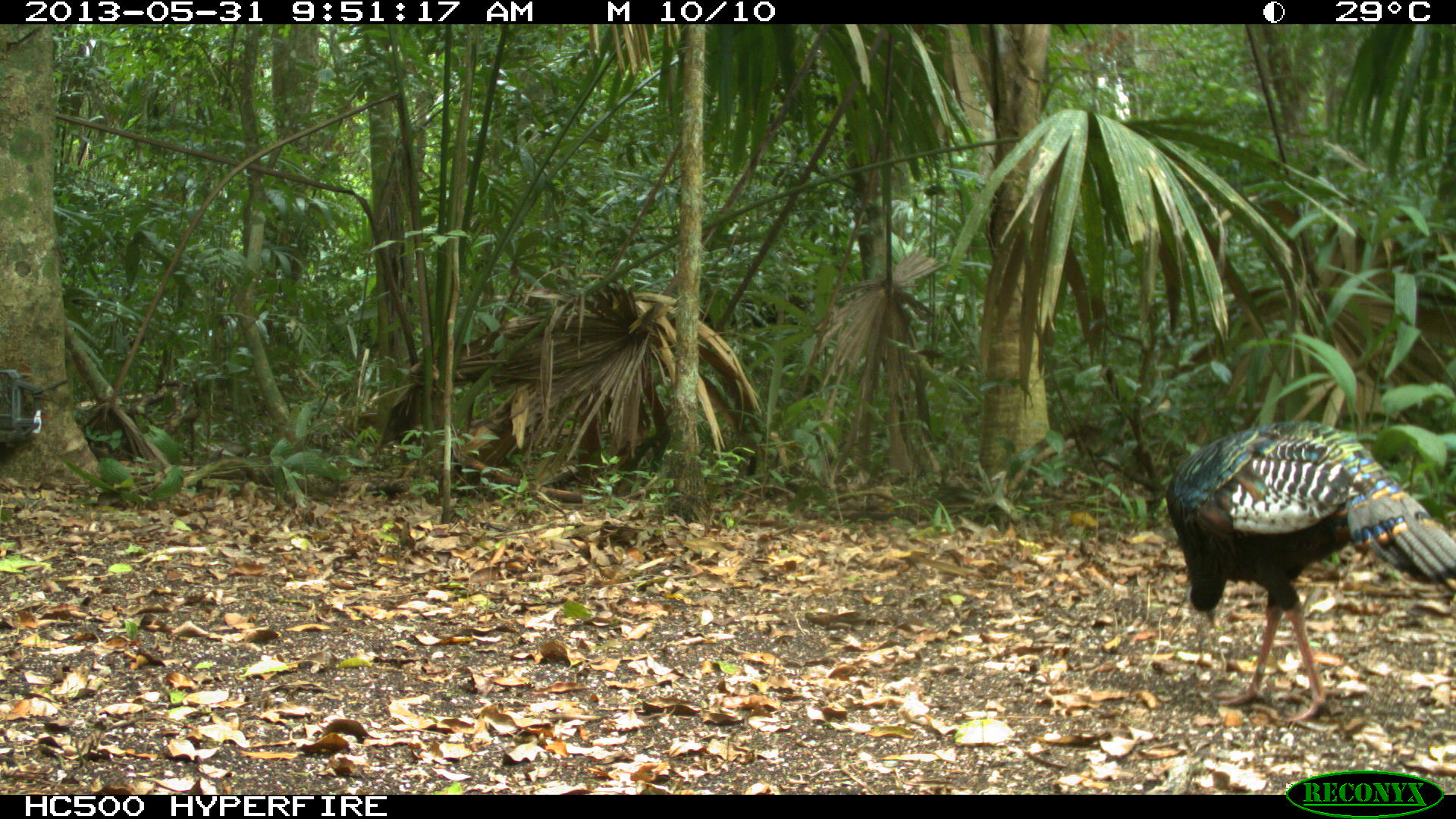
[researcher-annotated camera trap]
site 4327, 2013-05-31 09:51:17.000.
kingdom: Animalia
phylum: Chordata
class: Aves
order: Galliformes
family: Phasianidae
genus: Meleagris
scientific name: Meleagris ocellata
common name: ocellated turkey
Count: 1.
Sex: male.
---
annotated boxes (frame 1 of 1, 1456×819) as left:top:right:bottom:
meleagris ocellata: 1164:417:1456:721